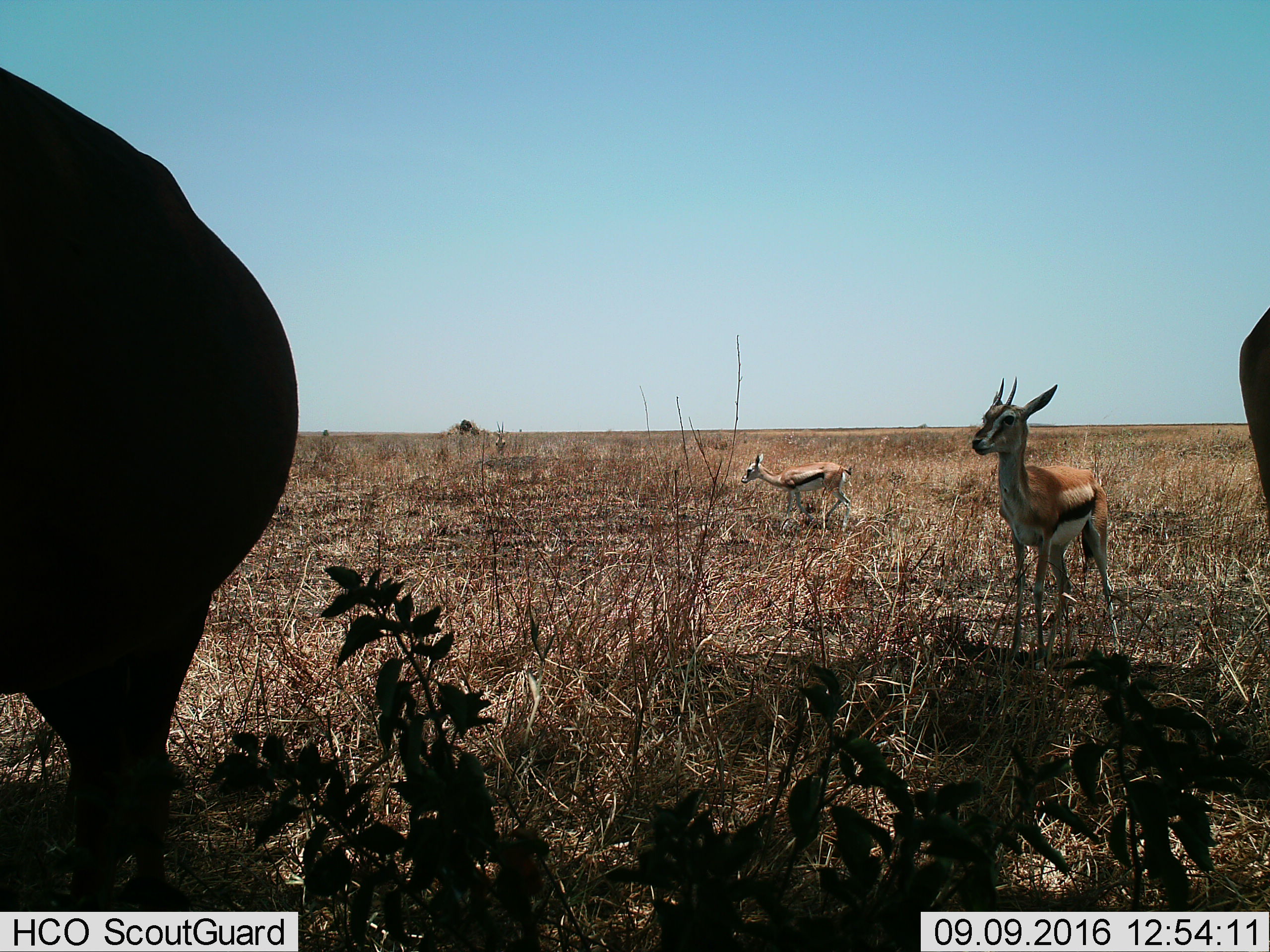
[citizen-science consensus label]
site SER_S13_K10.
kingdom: Animalia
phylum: Chordata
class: Mammalia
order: Artiodactyla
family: Bovidae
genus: Eudorcas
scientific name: Eudorcas thomsonii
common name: thomson's gazelle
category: gazellethomsons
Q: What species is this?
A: Gazellethomsons (thomson's gazelle) (Eudorcas thomsonii).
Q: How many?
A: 2.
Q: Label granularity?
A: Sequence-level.